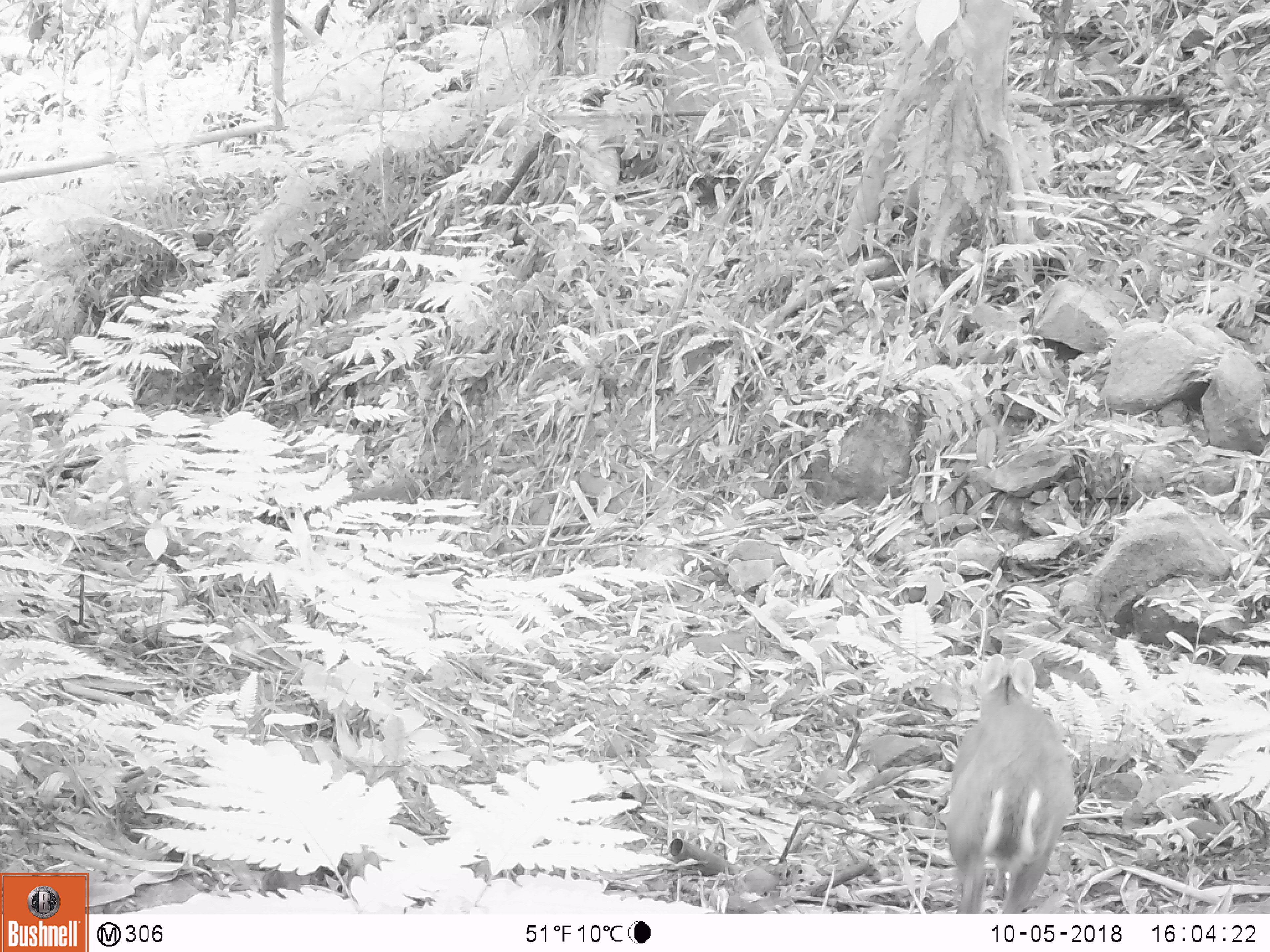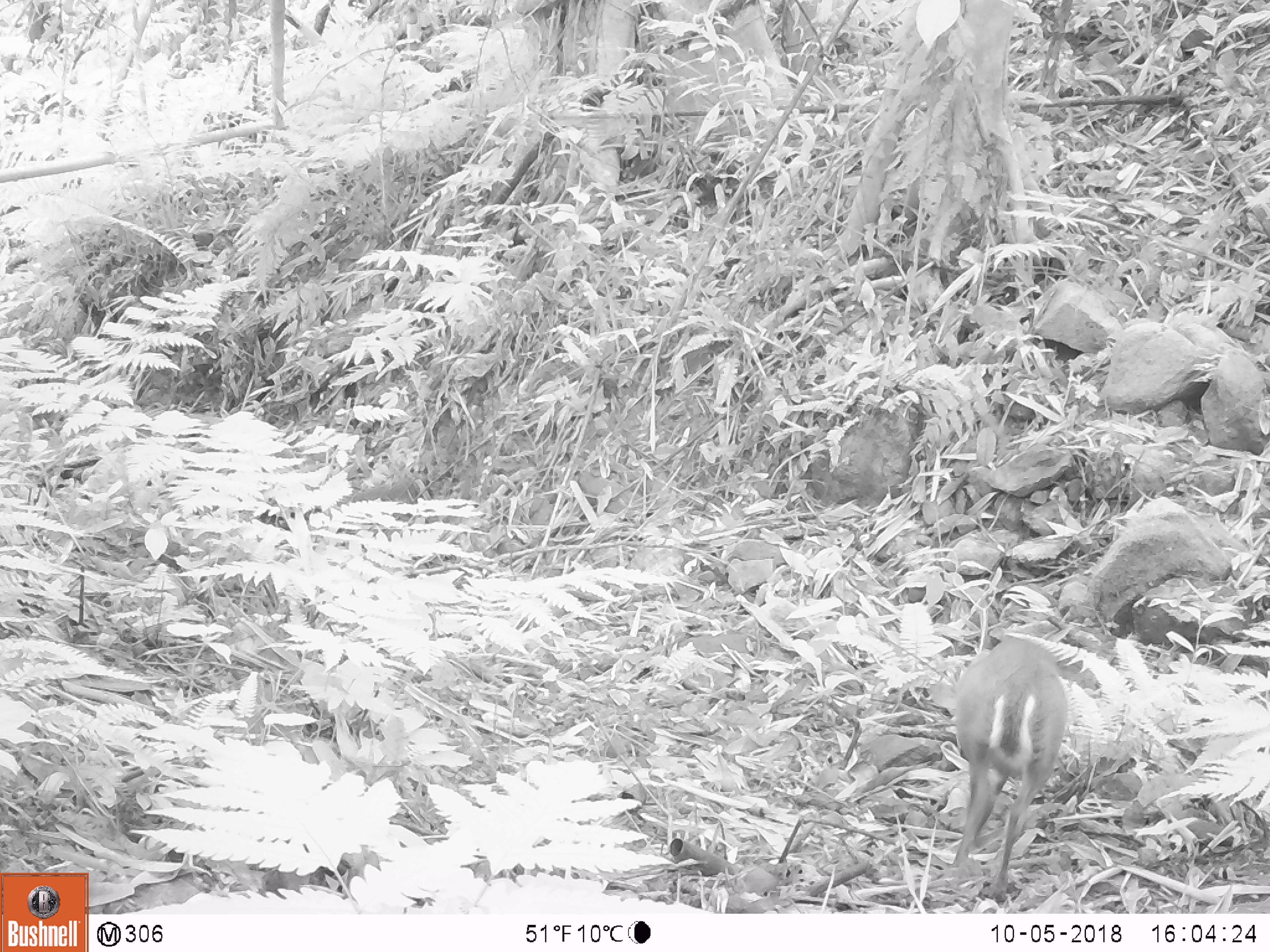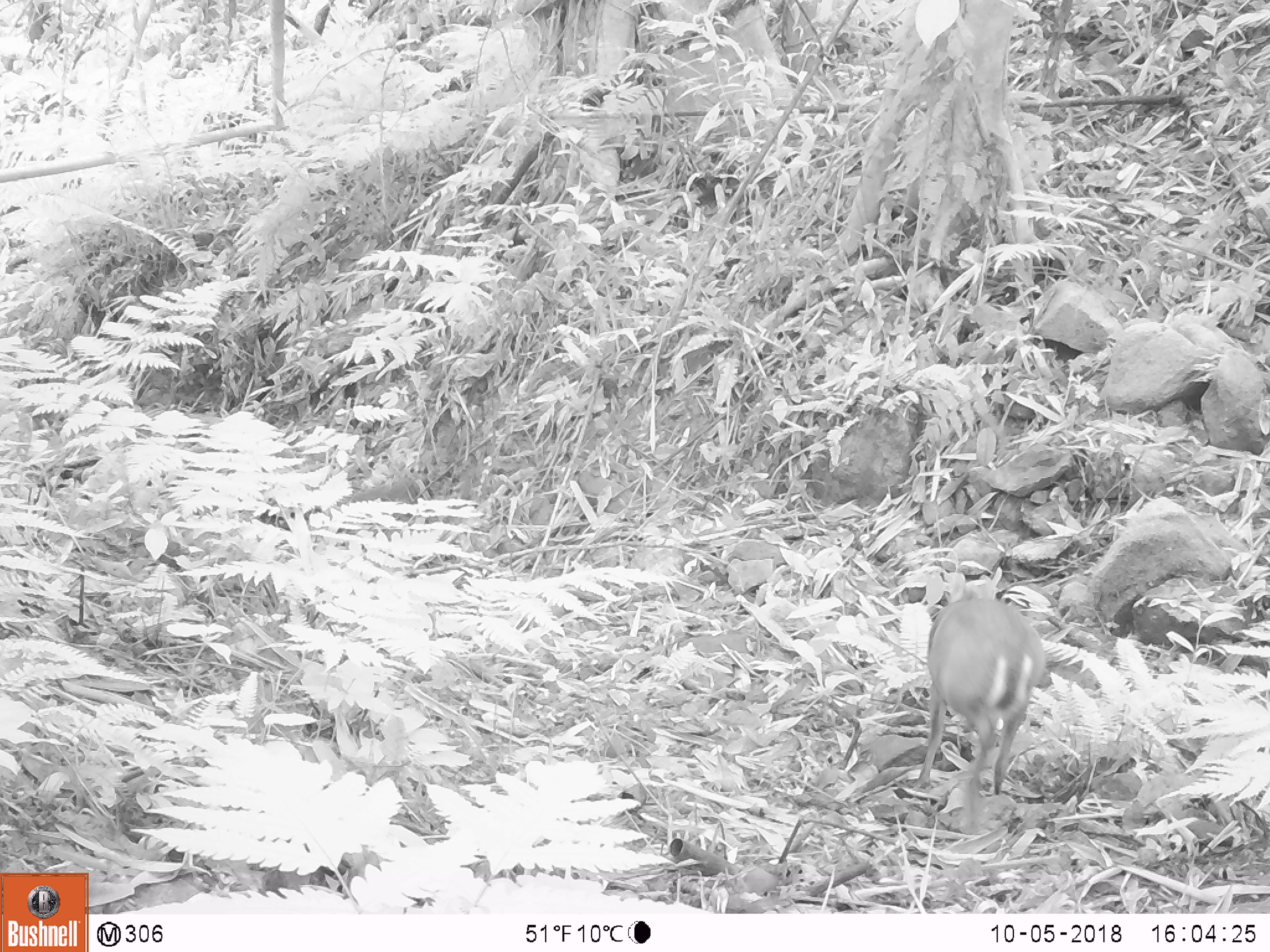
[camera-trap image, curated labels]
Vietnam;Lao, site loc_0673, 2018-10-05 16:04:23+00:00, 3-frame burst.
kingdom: Animalia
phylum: Chordata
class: Mammalia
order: Artiodactyla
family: Cervidae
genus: Muntiacus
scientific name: Muntiacus rooseveltorum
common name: roosevelt's muntjac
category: roosevelts muntjac group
Roosevelts muntjac group (roosevelt's muntjac) (Muntiacus rooseveltorum). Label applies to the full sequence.